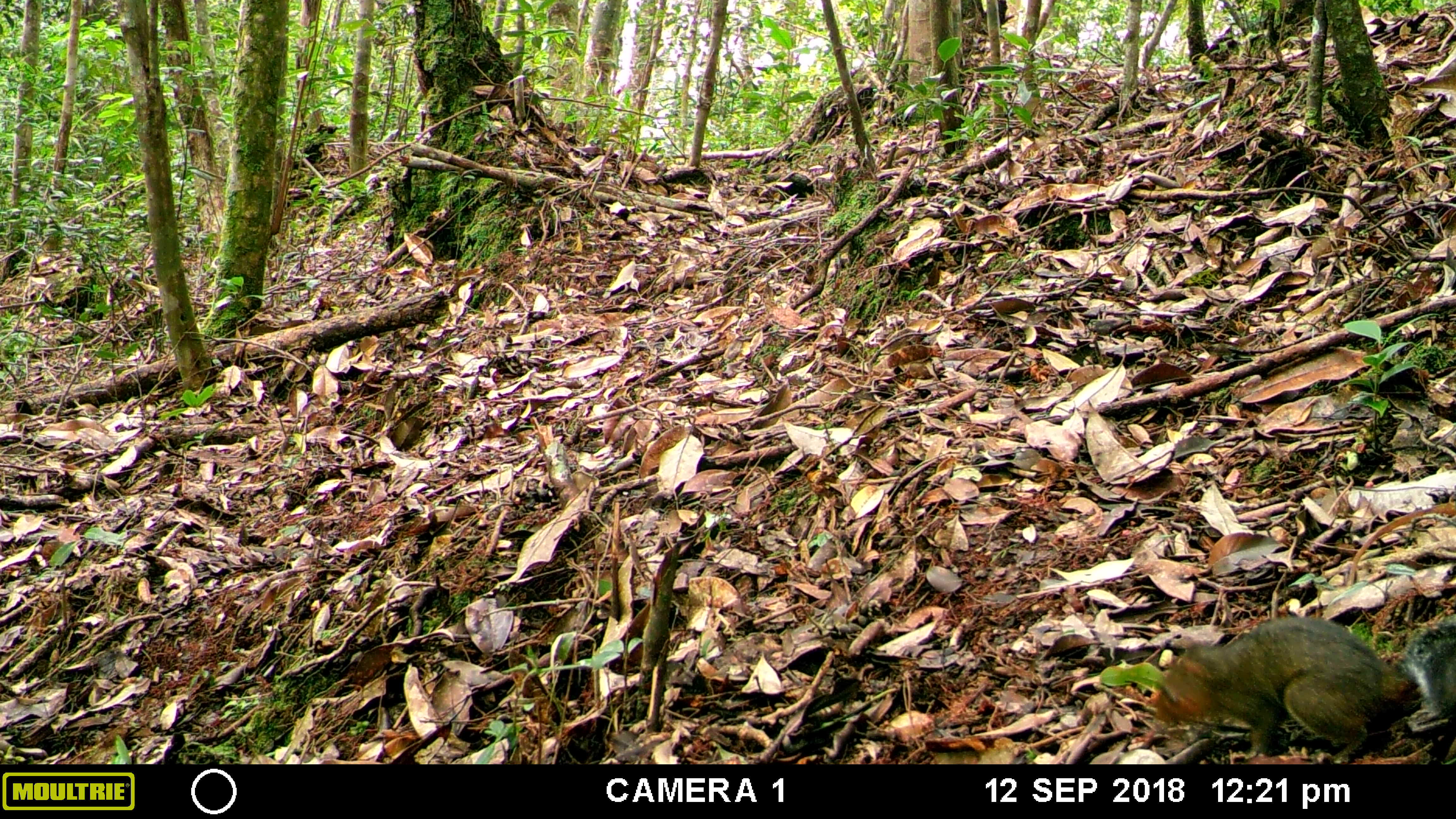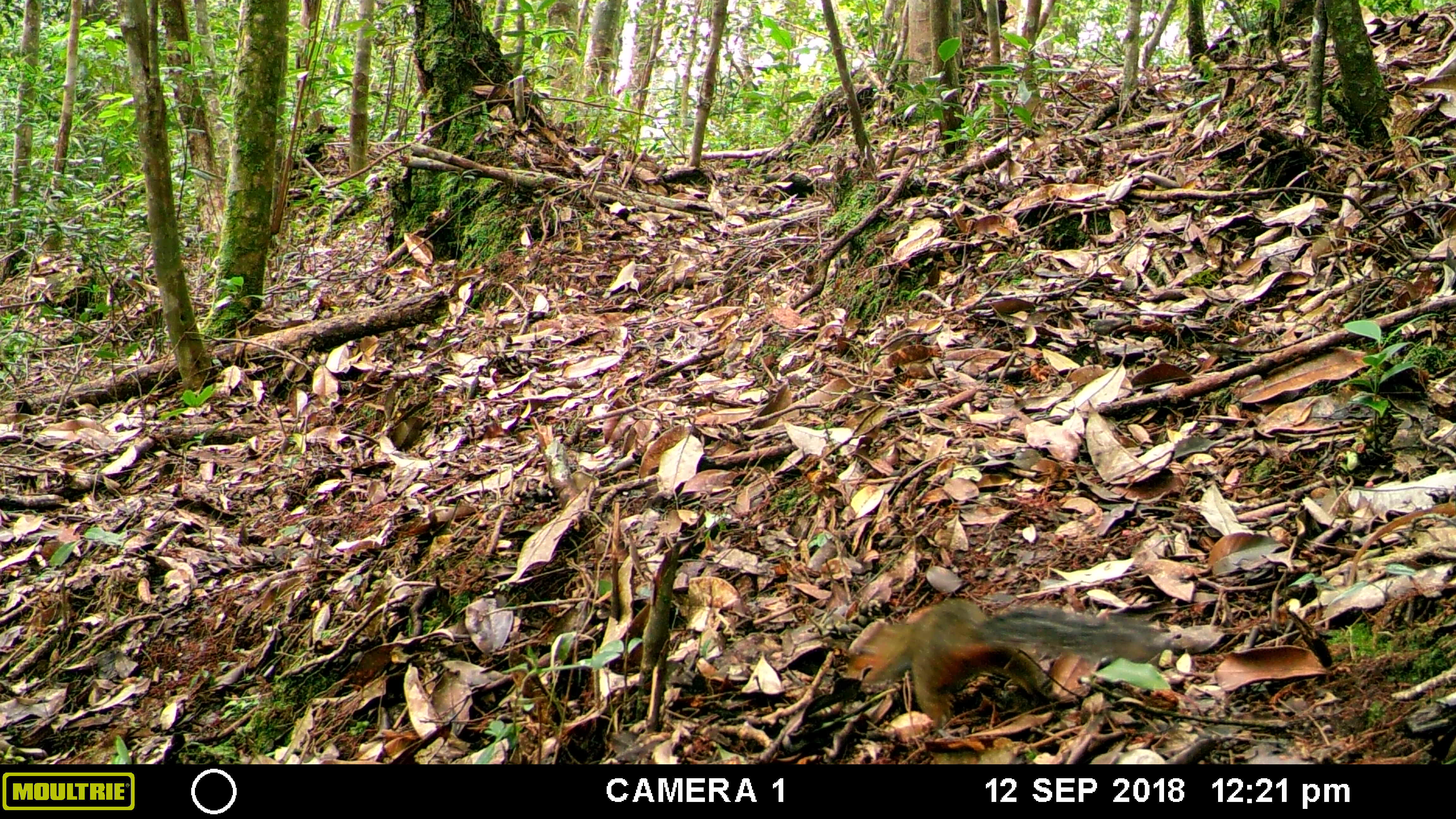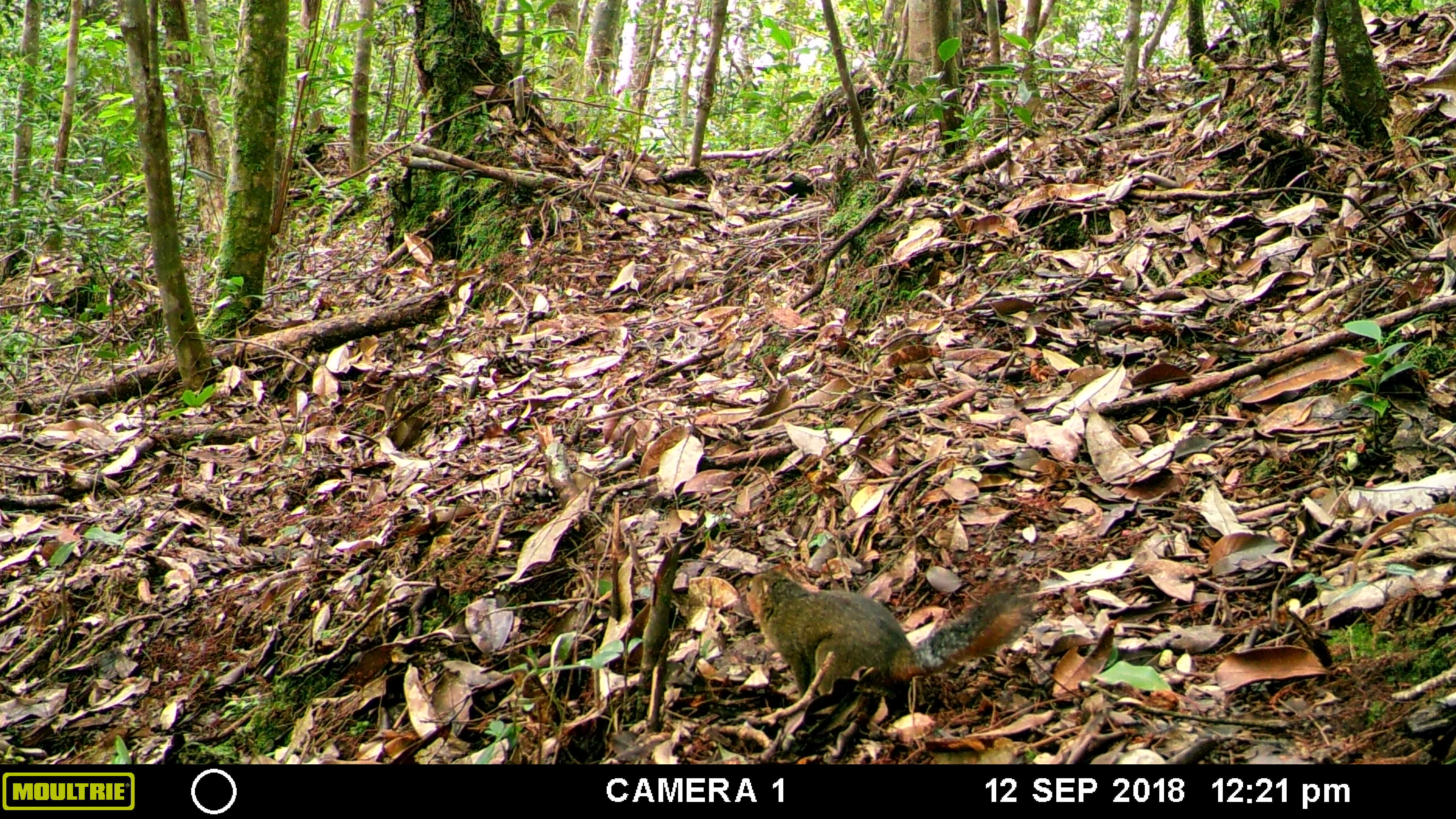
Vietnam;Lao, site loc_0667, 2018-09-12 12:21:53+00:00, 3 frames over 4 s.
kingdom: Animalia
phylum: Chordata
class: Mammalia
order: Rodentia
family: Sciuridae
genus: Dremomys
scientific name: Dremomys rufigenis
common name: red-cheeked squirrel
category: red cheeked squirrel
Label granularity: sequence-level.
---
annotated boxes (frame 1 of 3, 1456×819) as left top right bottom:
red cheeked squirrel: 1146 614 1455 764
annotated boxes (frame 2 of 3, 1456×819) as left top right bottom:
red cheeked squirrel: 841 597 1178 728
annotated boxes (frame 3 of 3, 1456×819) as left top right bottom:
red cheeked squirrel: 745 561 1040 724